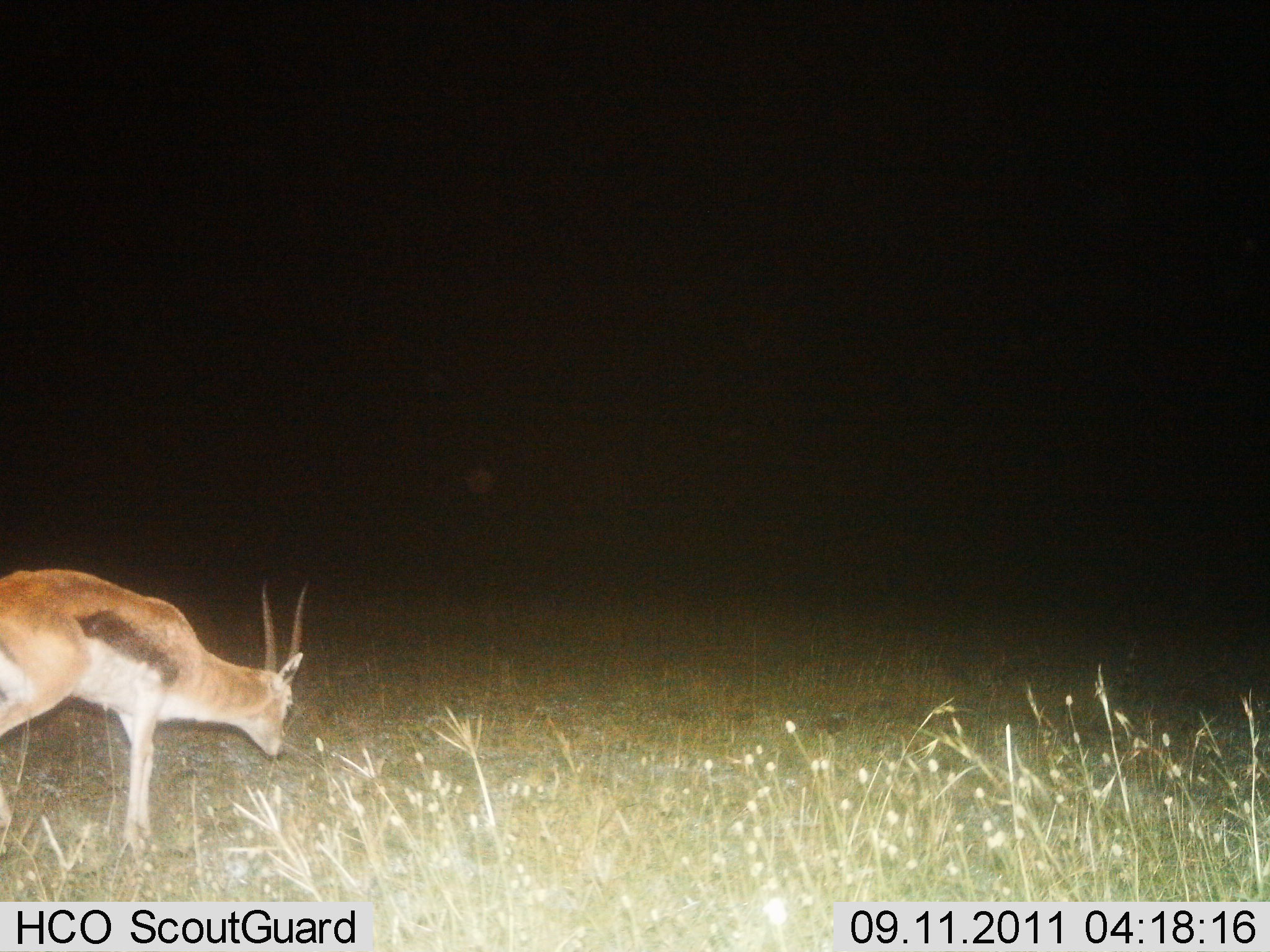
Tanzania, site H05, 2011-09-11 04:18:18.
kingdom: Animalia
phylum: Chordata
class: Mammalia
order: Artiodactyla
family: Bovidae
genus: Eudorcas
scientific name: Eudorcas thomsonii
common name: thomson's gazelle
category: gazellethomsons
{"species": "gazellethomsons (thomson's gazelle) (Eudorcas thomsonii)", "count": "1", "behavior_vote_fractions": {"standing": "53%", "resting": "0%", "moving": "13%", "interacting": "0%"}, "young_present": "0%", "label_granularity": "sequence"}